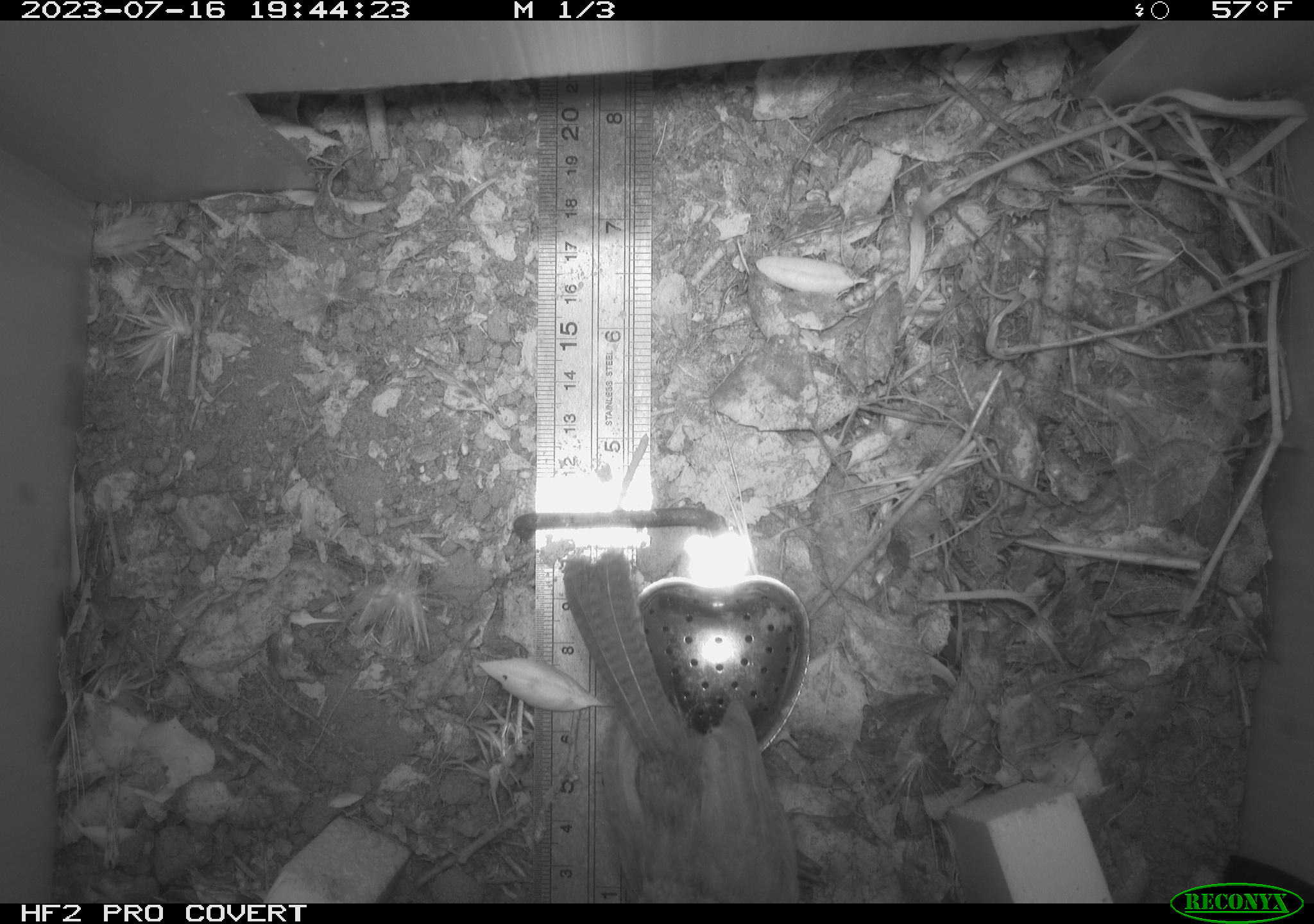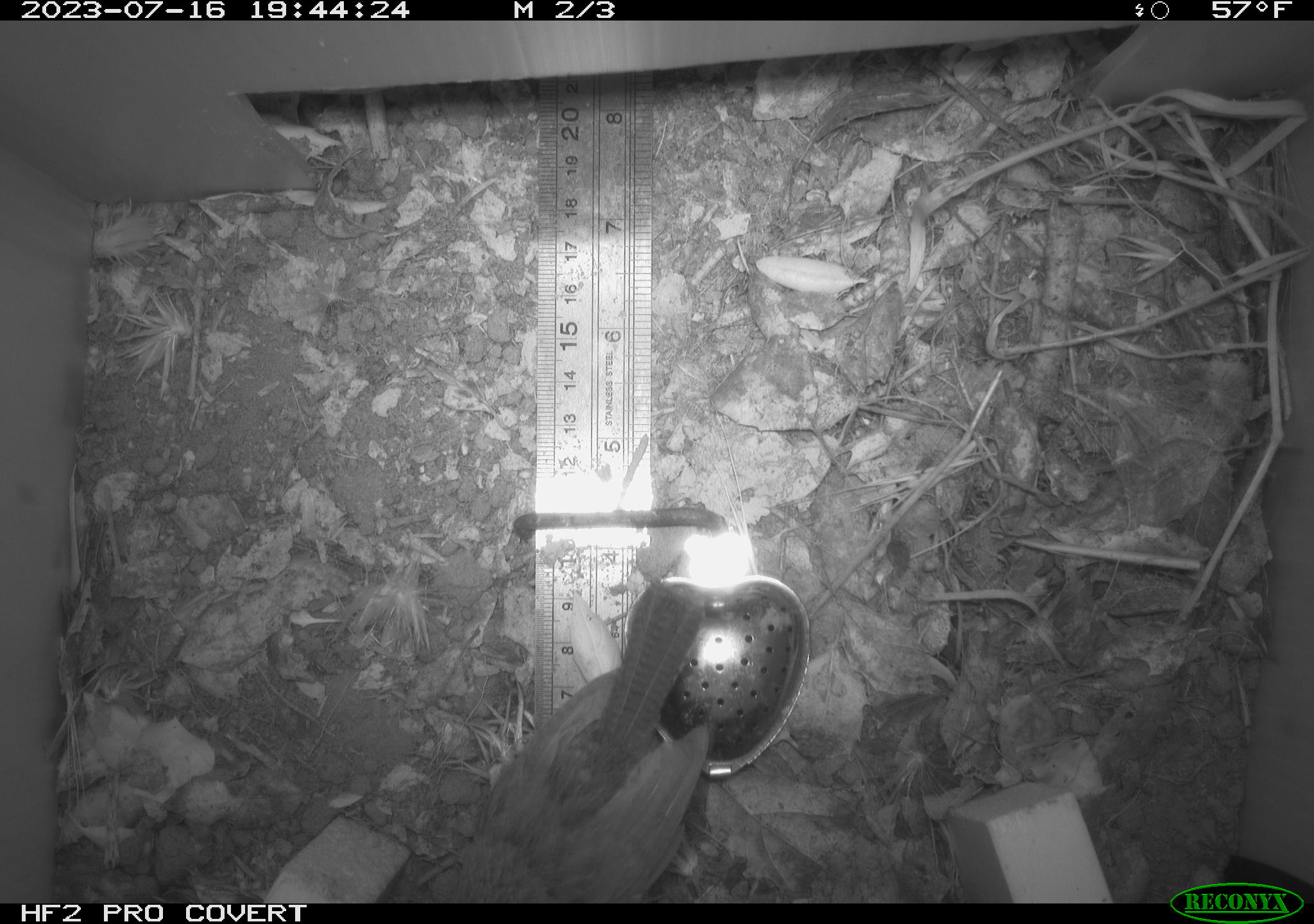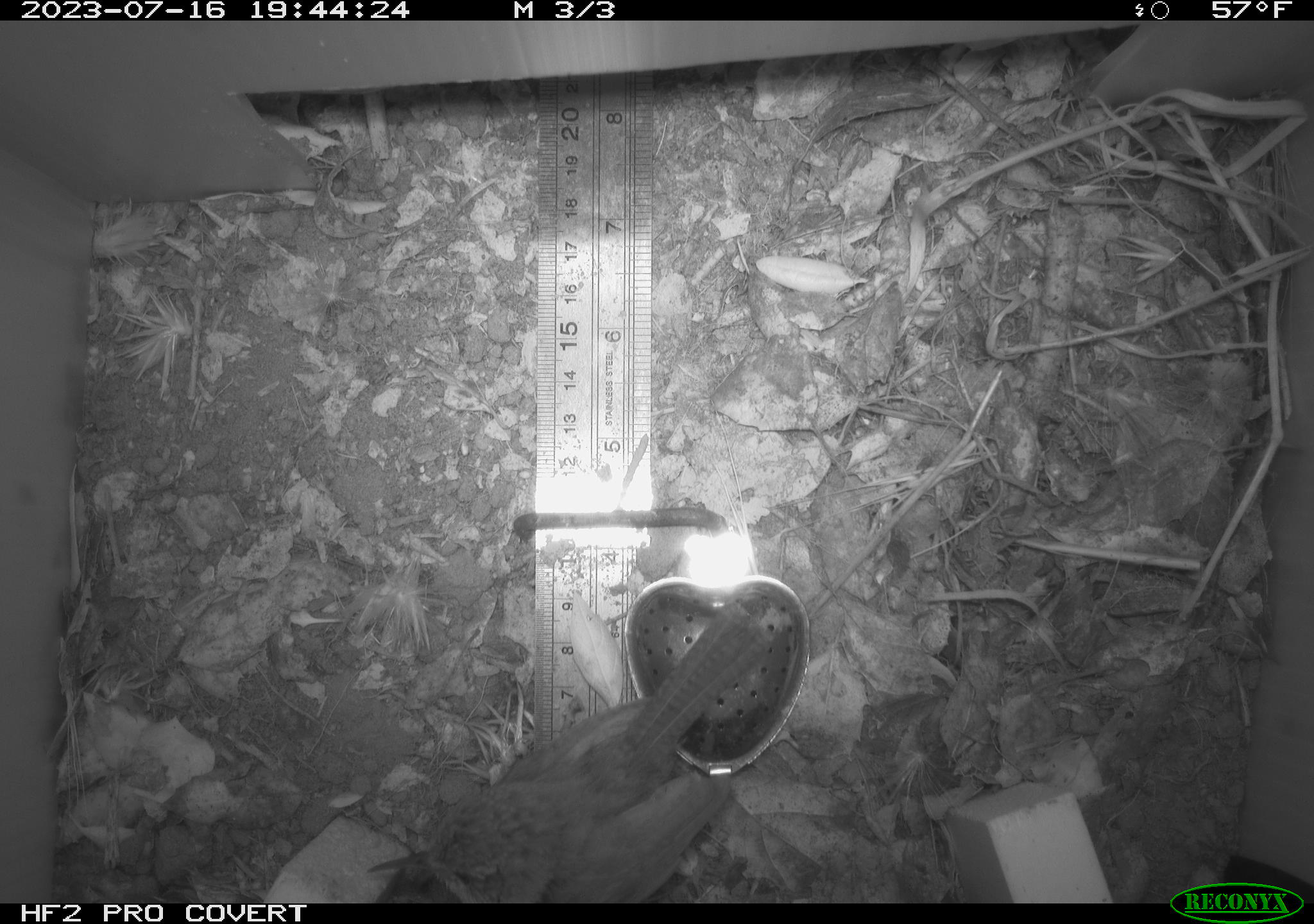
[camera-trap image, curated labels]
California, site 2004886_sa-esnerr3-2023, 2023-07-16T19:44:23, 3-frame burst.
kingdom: Animalia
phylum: Chordata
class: Aves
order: Passeriformes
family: Troglodytidae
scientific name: Troglodytidae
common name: wren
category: troglodytidae family